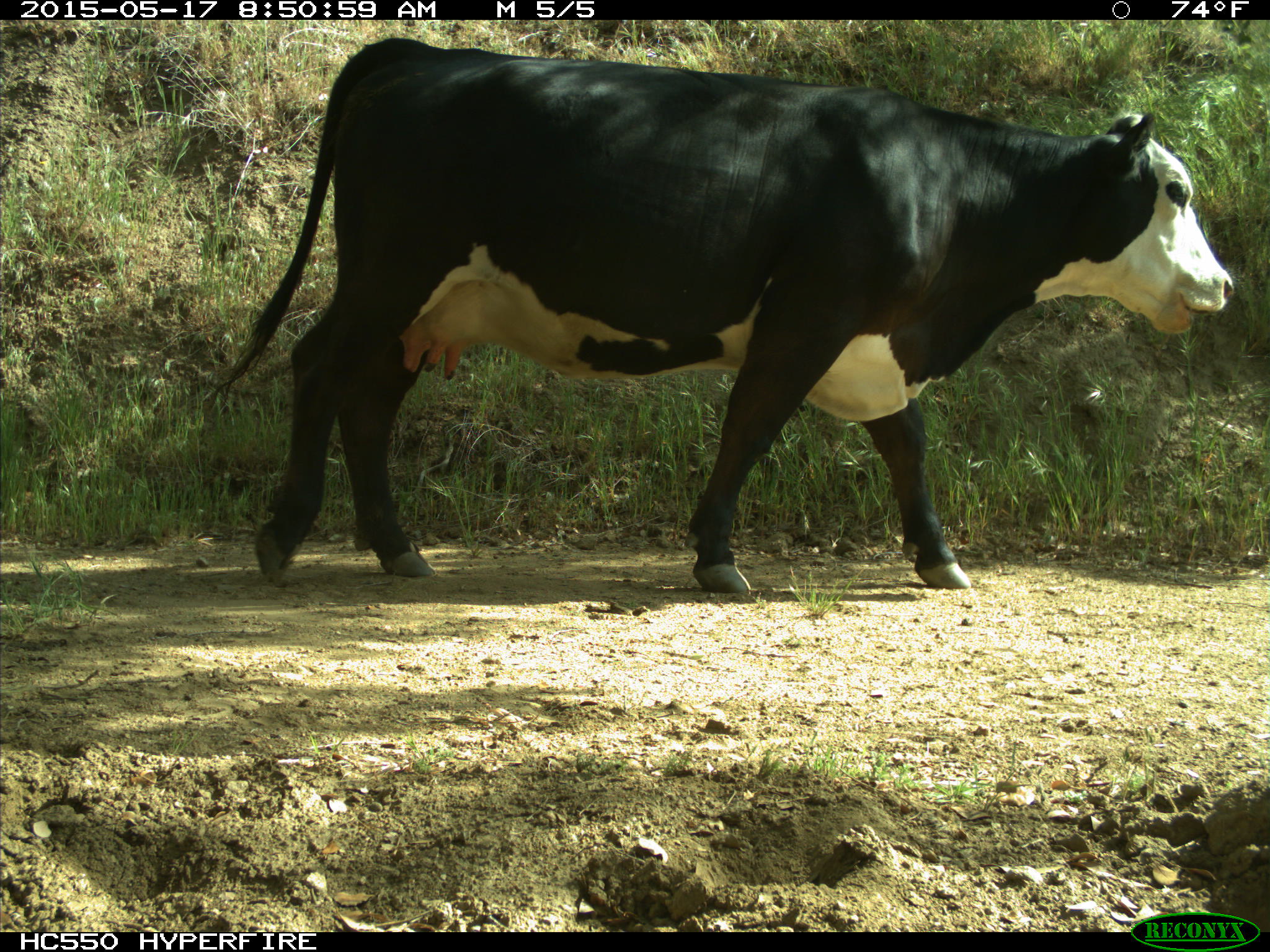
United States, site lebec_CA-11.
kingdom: Animalia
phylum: Chordata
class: Mammalia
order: Artiodactyla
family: Bovidae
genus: Bos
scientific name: Bos taurus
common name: domestic cow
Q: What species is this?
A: Bos taurus (domestic cow).